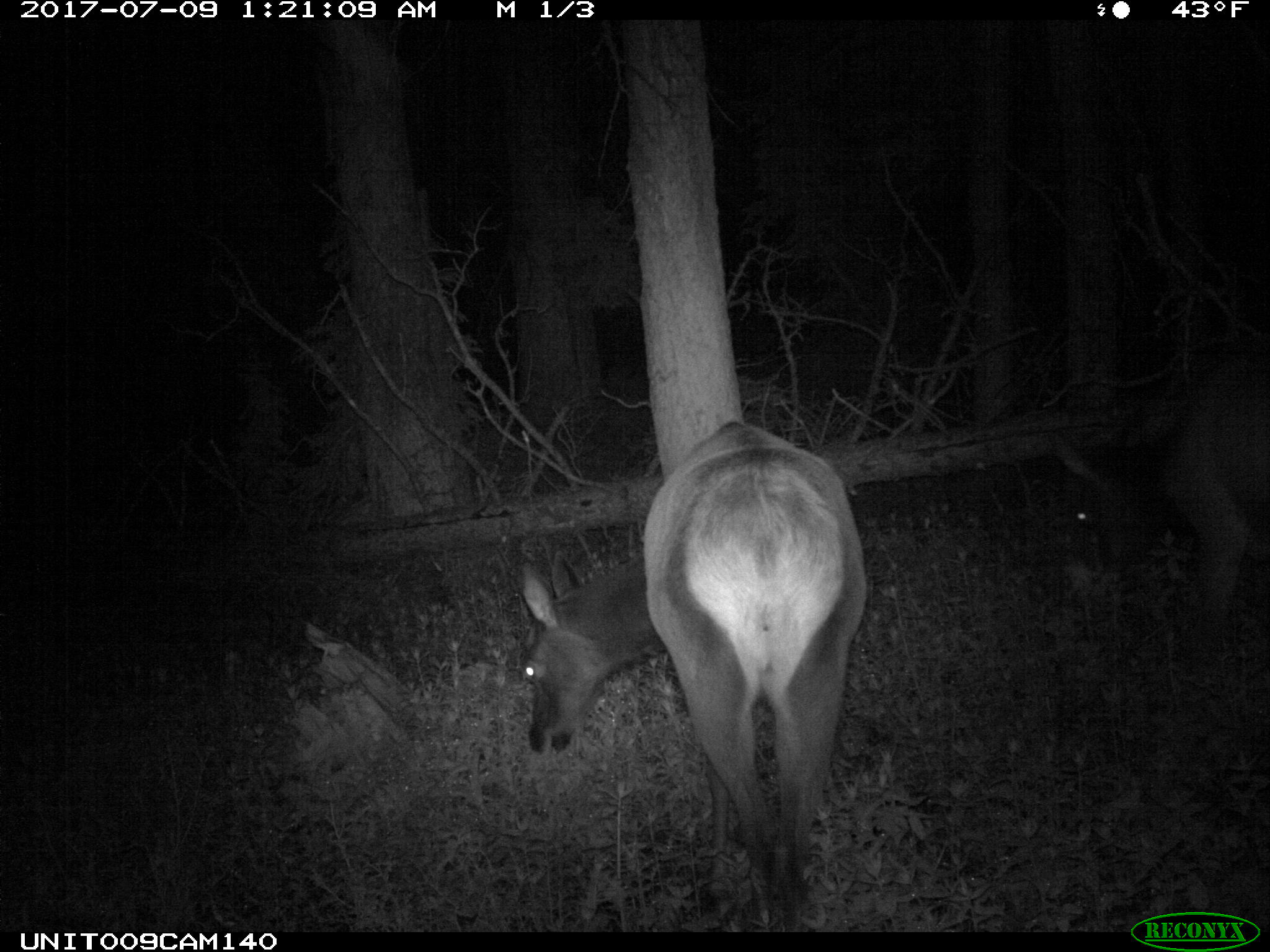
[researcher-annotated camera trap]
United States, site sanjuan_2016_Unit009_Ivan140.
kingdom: Animalia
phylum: Chordata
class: Mammalia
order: Artiodactyla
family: Cervidae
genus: Cervus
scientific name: Cervus elaphus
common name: red deer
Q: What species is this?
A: Cervus elaphus (red deer).